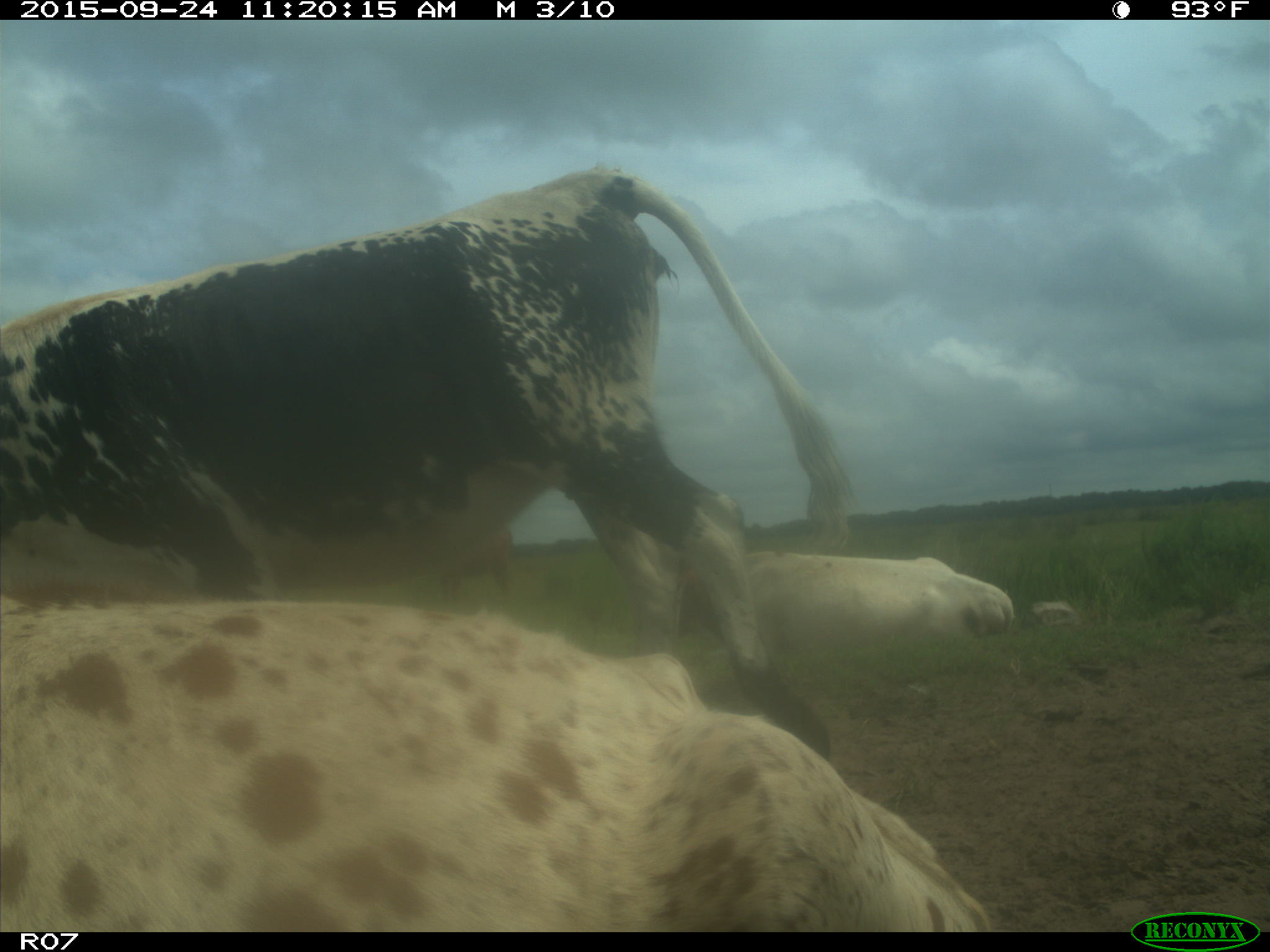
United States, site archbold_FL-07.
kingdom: Animalia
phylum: Chordata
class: Mammalia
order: Artiodactyla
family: Bovidae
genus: Bos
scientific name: Bos taurus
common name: domestic cow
Bos taurus (domestic cow).